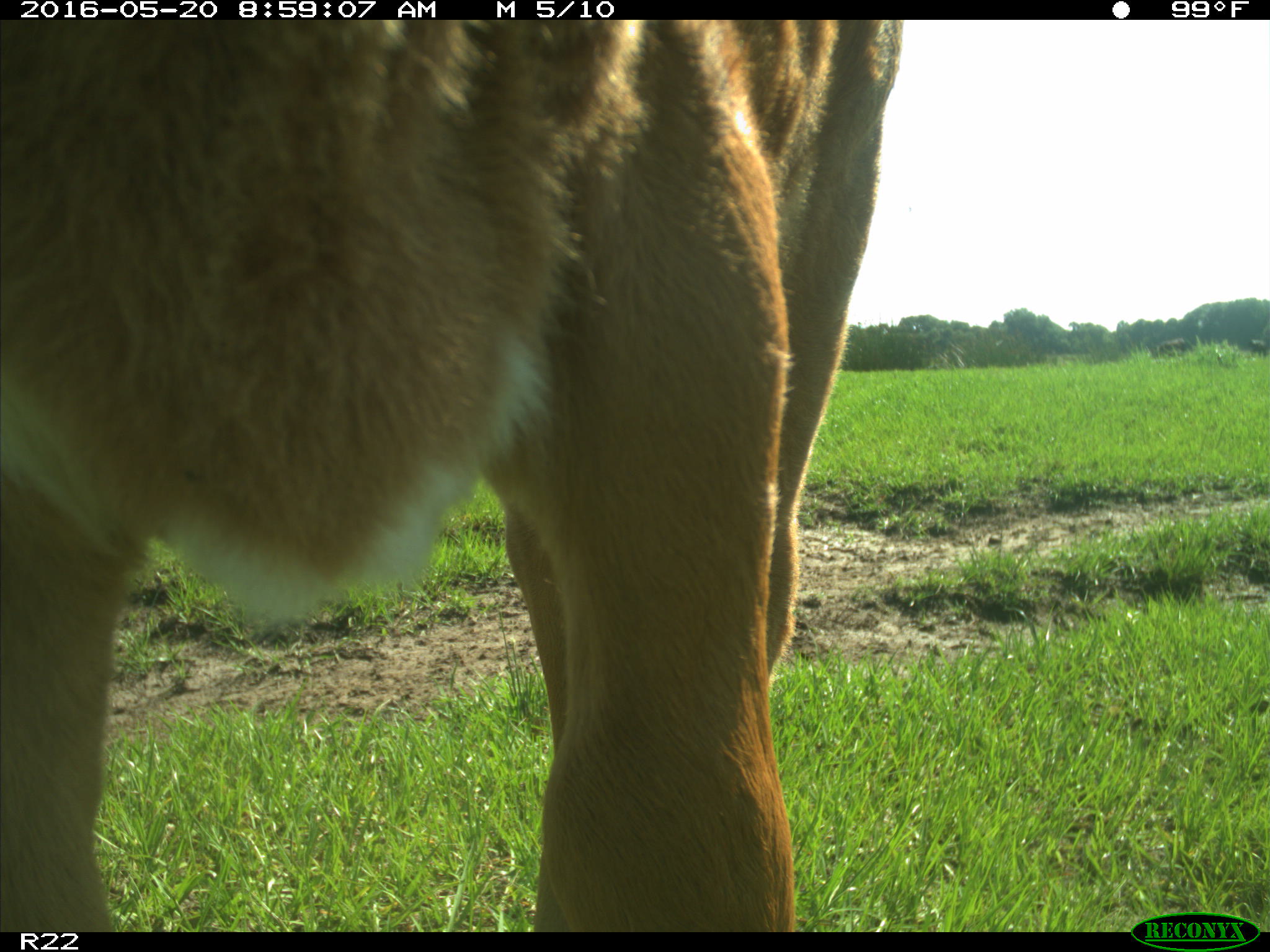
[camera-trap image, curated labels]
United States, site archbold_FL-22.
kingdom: Animalia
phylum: Chordata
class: Mammalia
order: Artiodactyla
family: Bovidae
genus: Bos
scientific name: Bos taurus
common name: domestic cow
Bos taurus (domestic cow).